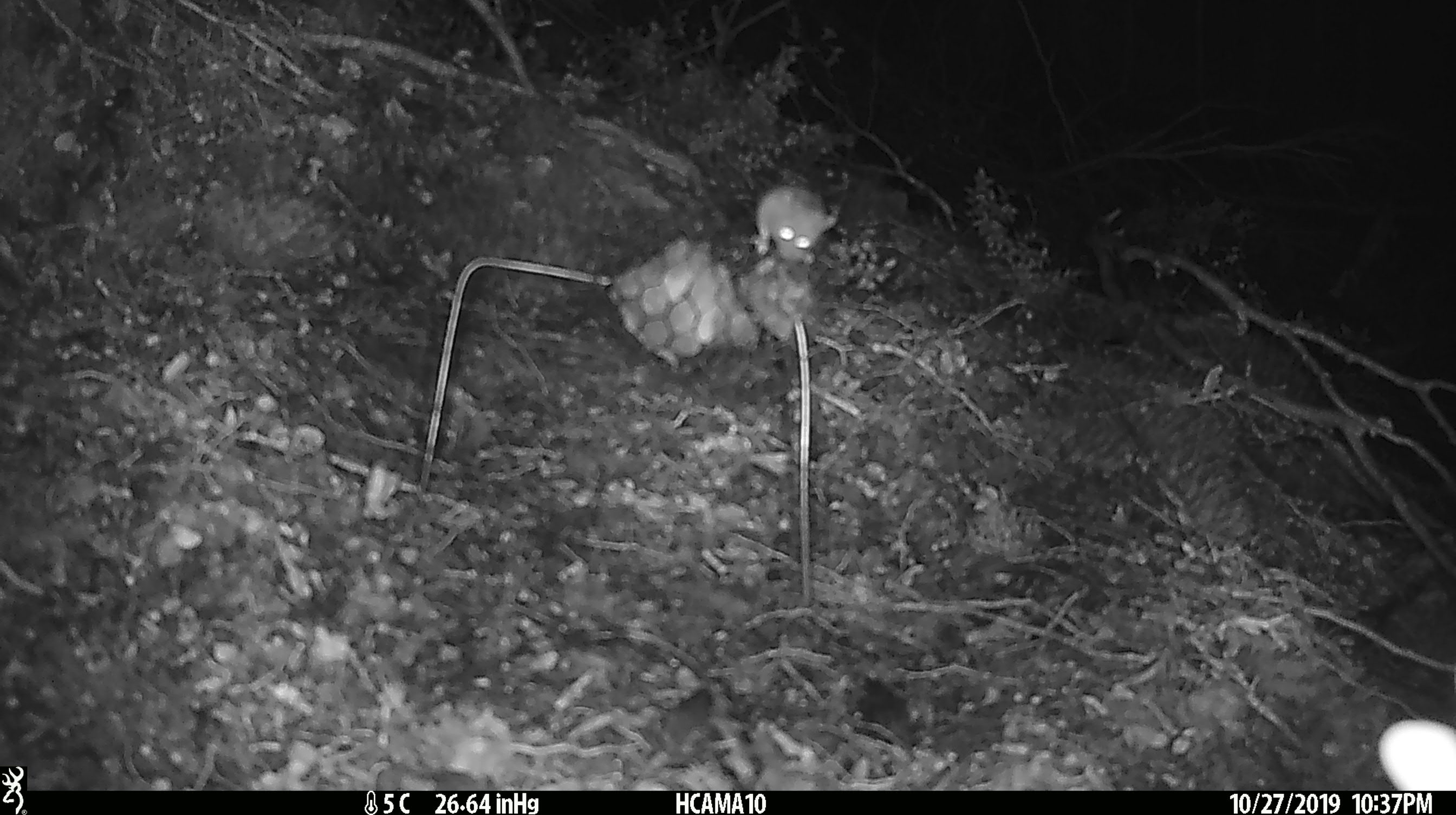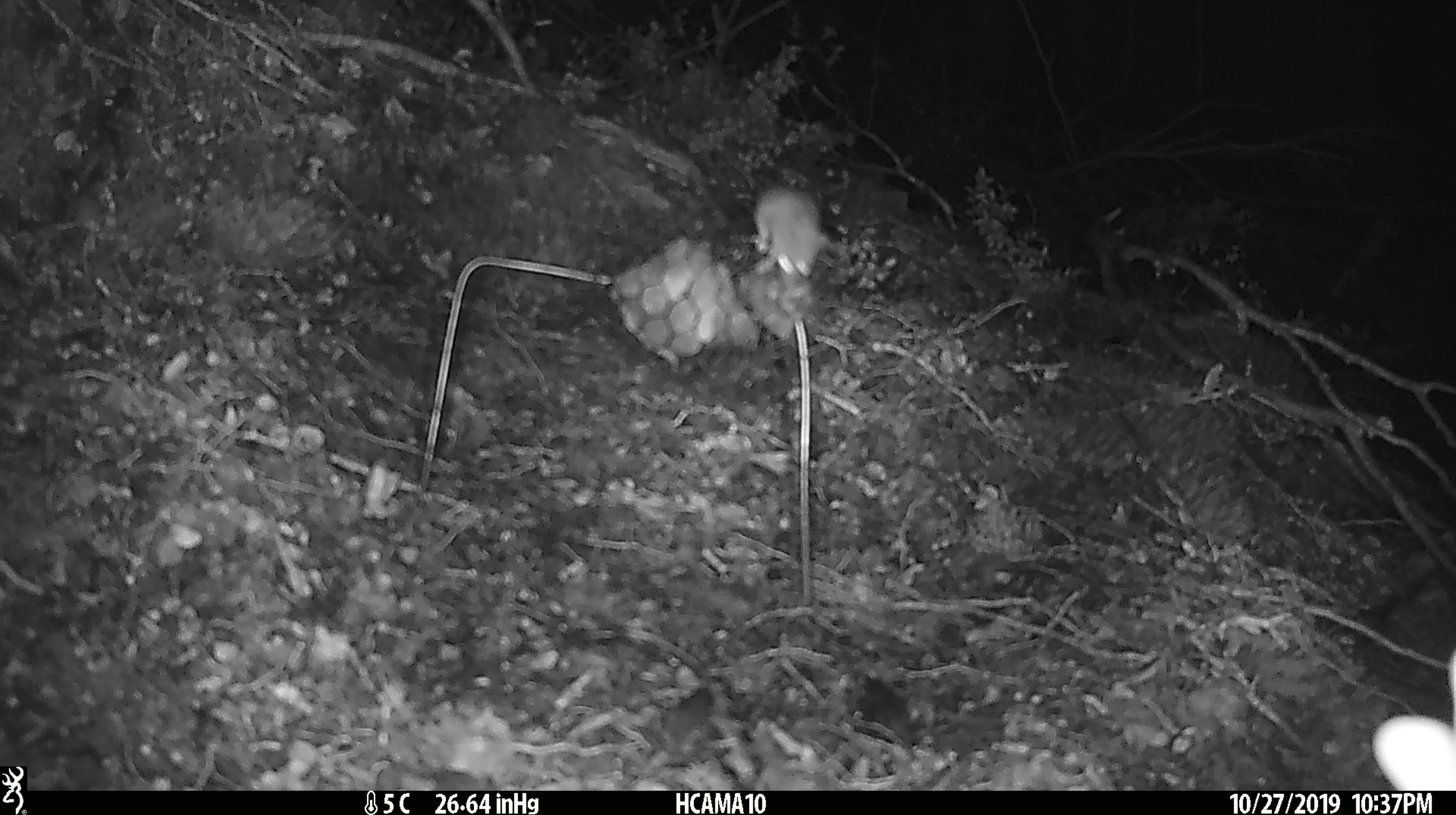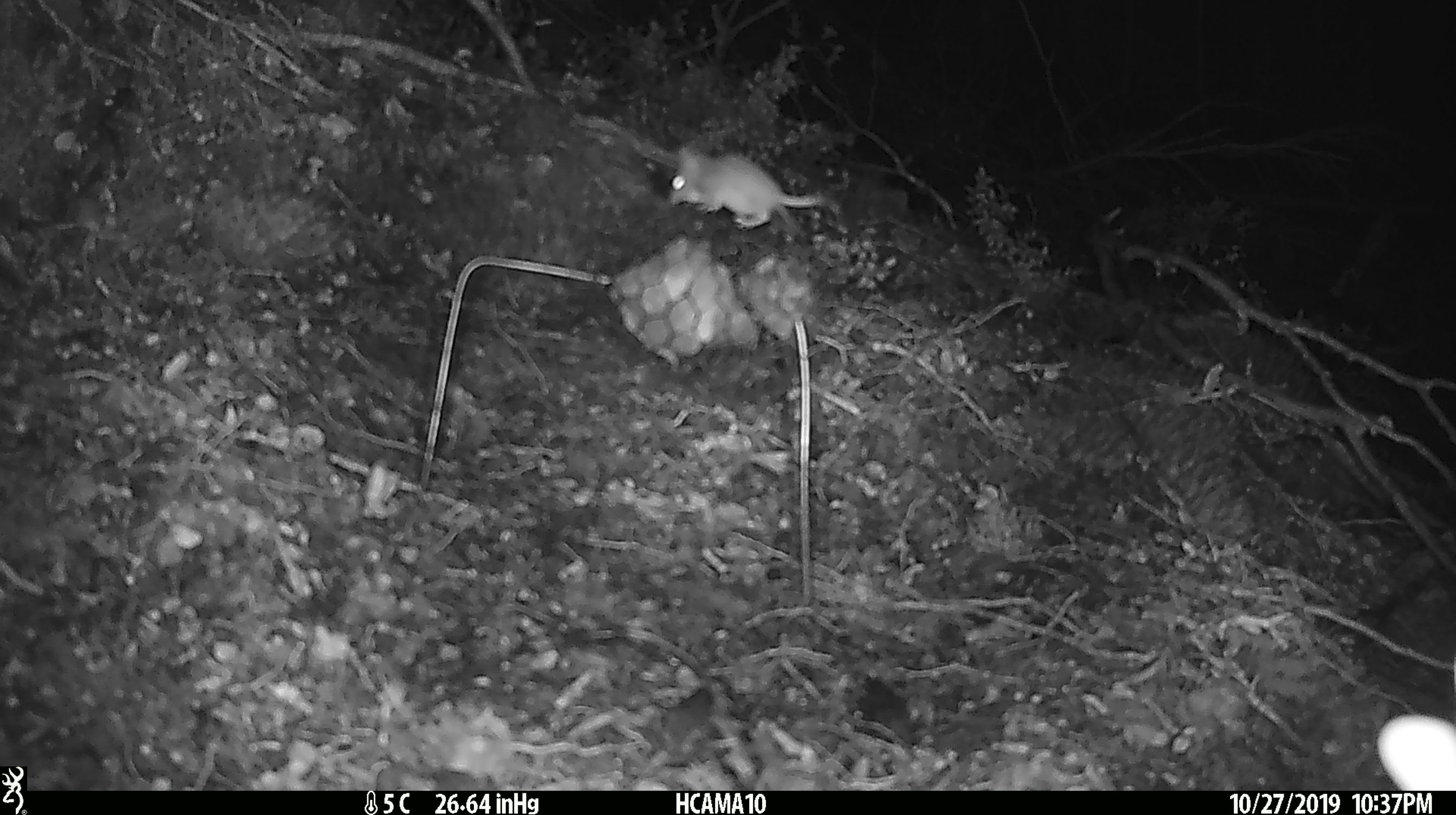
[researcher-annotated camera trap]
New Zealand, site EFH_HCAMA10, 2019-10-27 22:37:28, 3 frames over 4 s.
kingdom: Animalia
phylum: Chordata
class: Mammalia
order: Rodentia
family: Muridae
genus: Mus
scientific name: Mus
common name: mouse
Mouse (Mus).